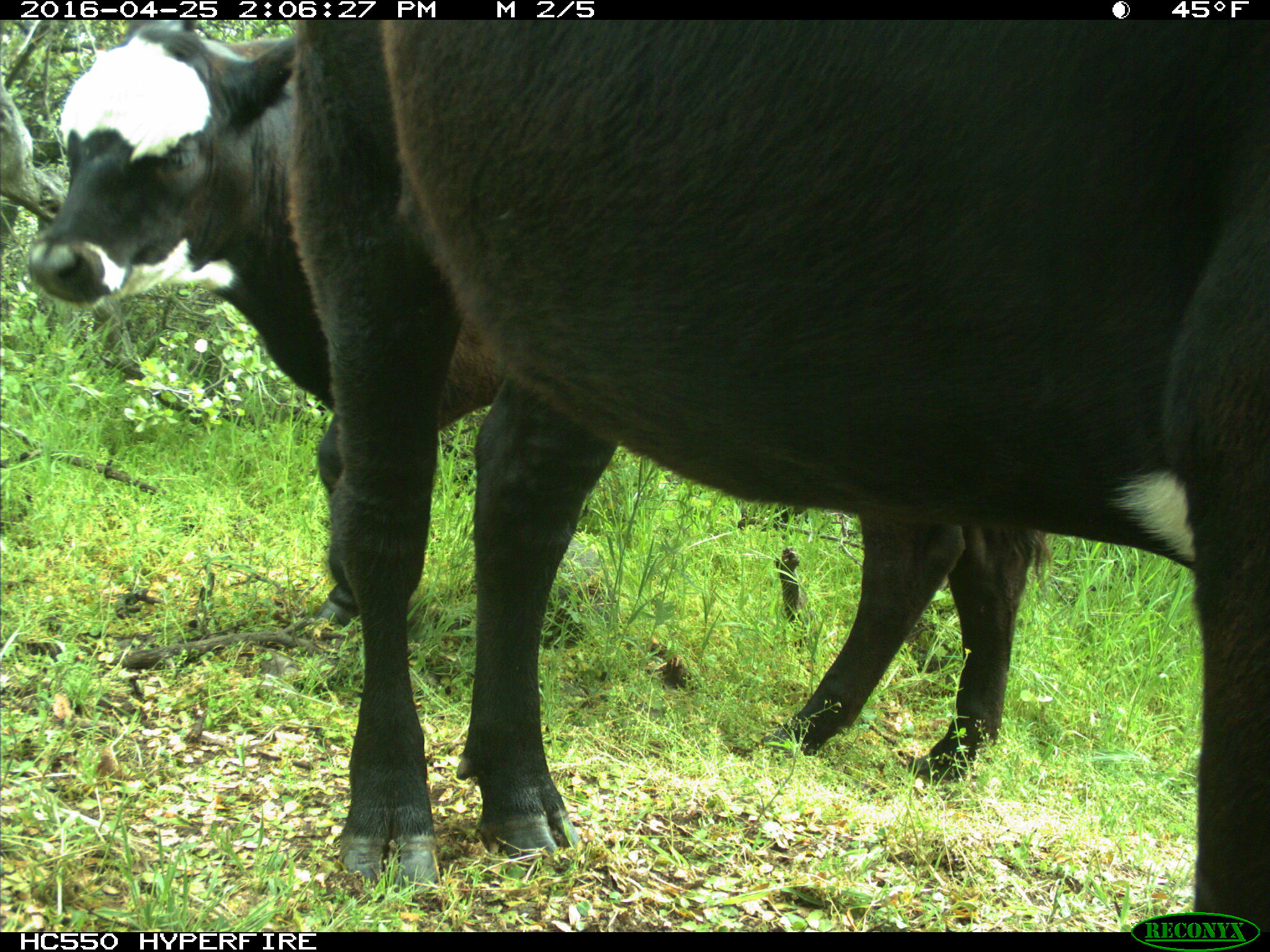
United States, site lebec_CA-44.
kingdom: Animalia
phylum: Chordata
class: Mammalia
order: Artiodactyla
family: Bovidae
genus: Bos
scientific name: Bos taurus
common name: domestic cow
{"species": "Bos taurus (domestic cow)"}